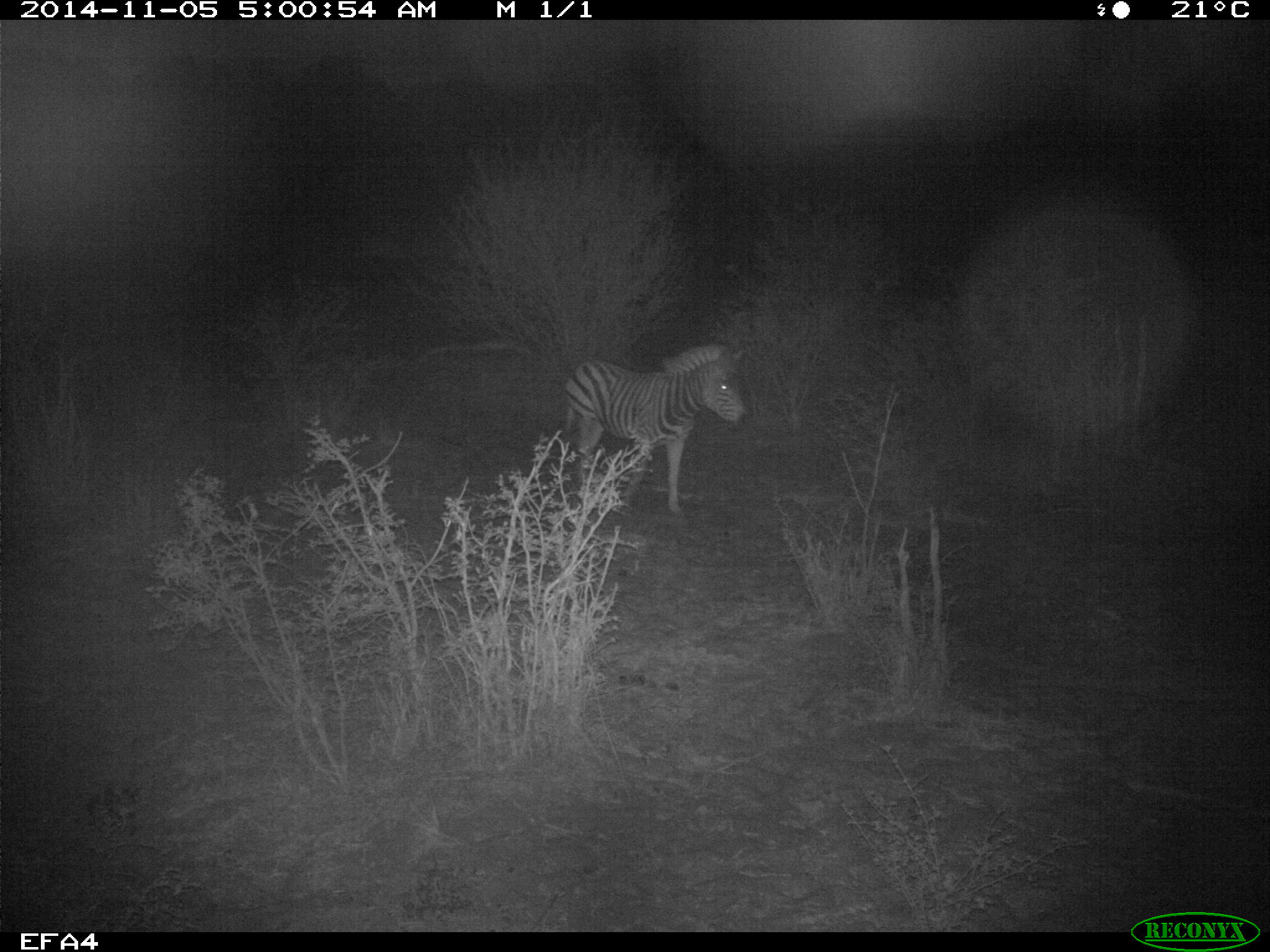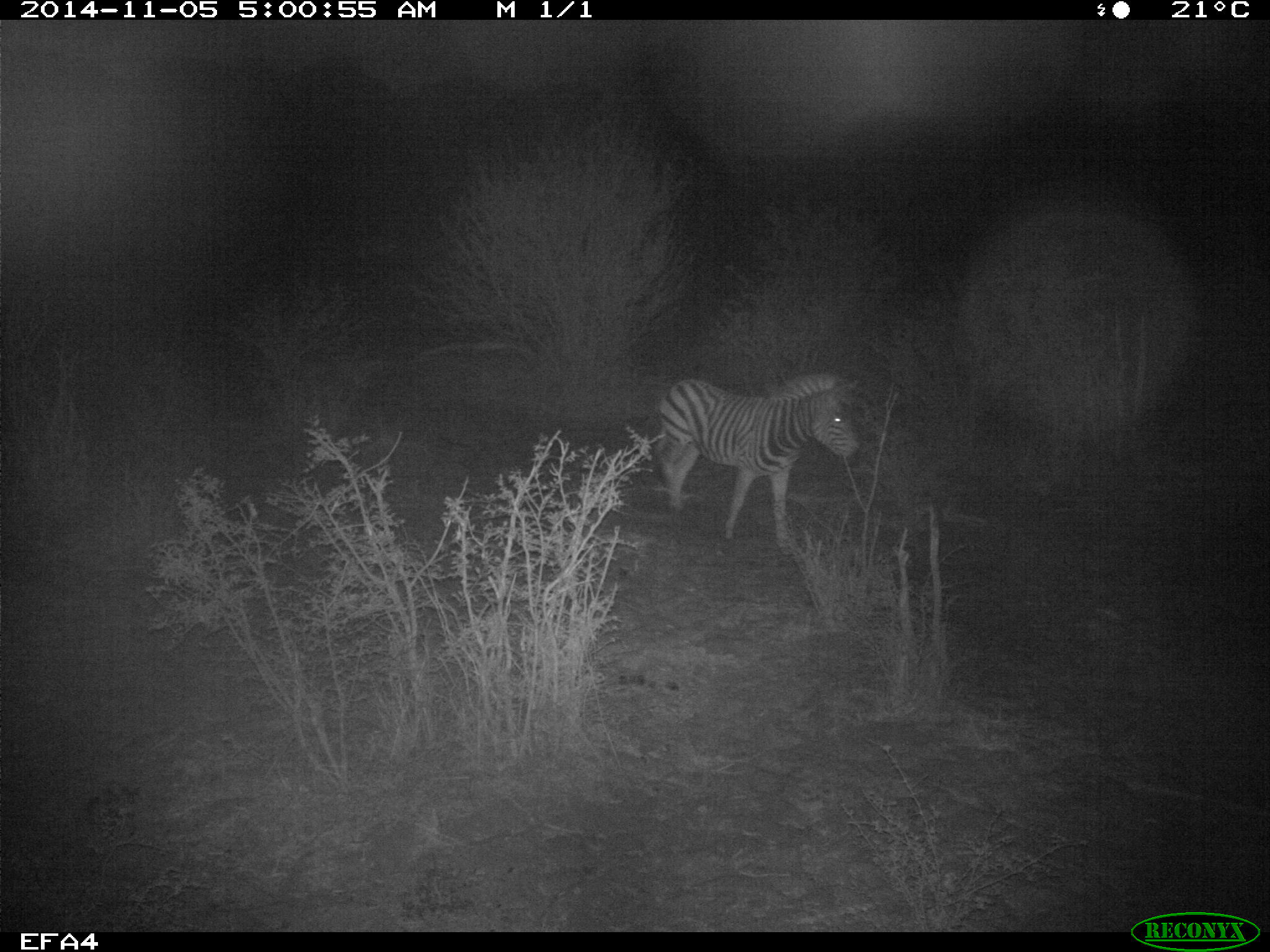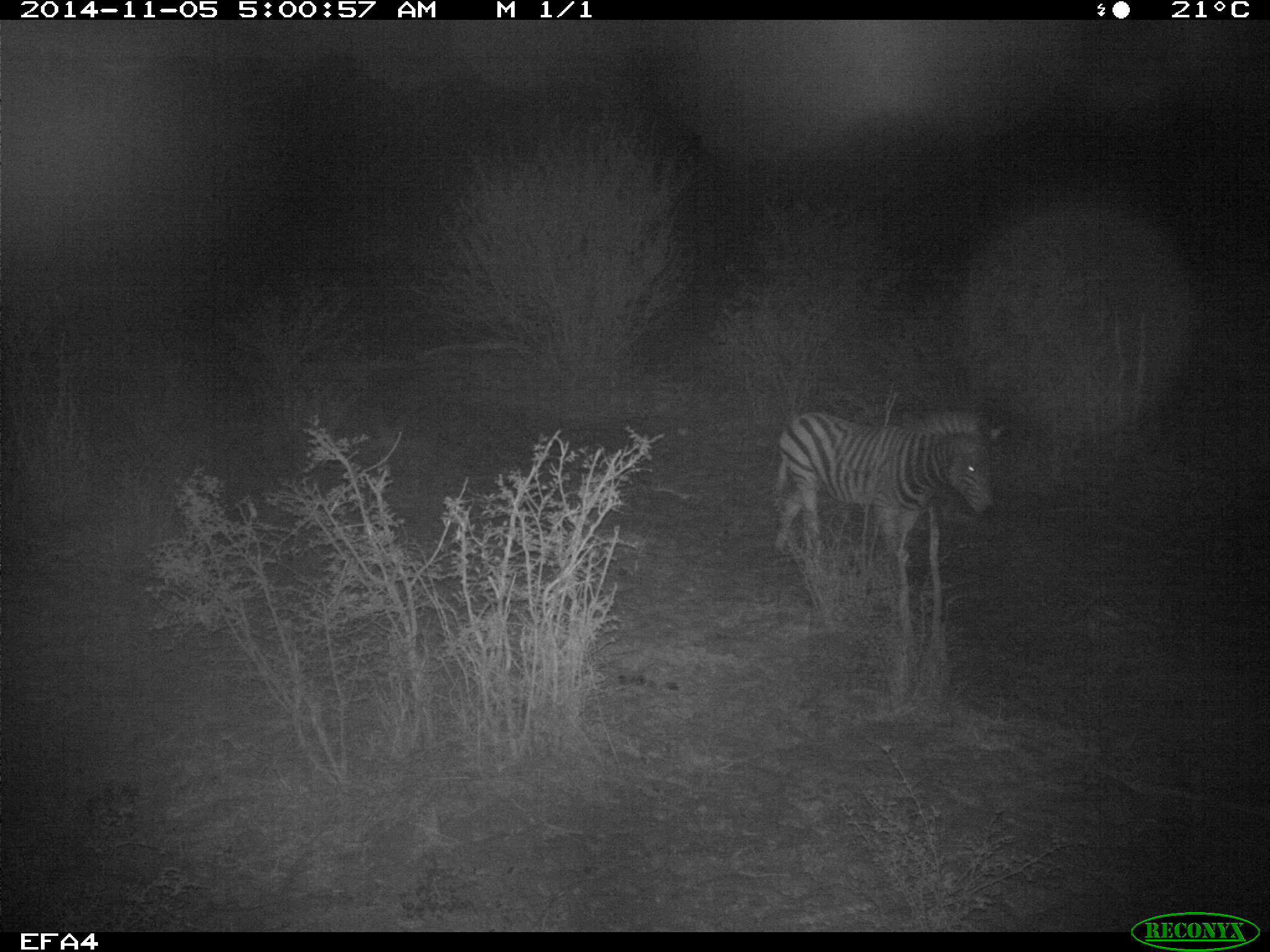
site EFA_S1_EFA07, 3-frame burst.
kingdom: Animalia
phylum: Chordata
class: Mammalia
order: Perissodactyla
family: Equidae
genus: Equus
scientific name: Equus quagga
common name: plains zebra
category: zebraplains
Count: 1.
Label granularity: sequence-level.